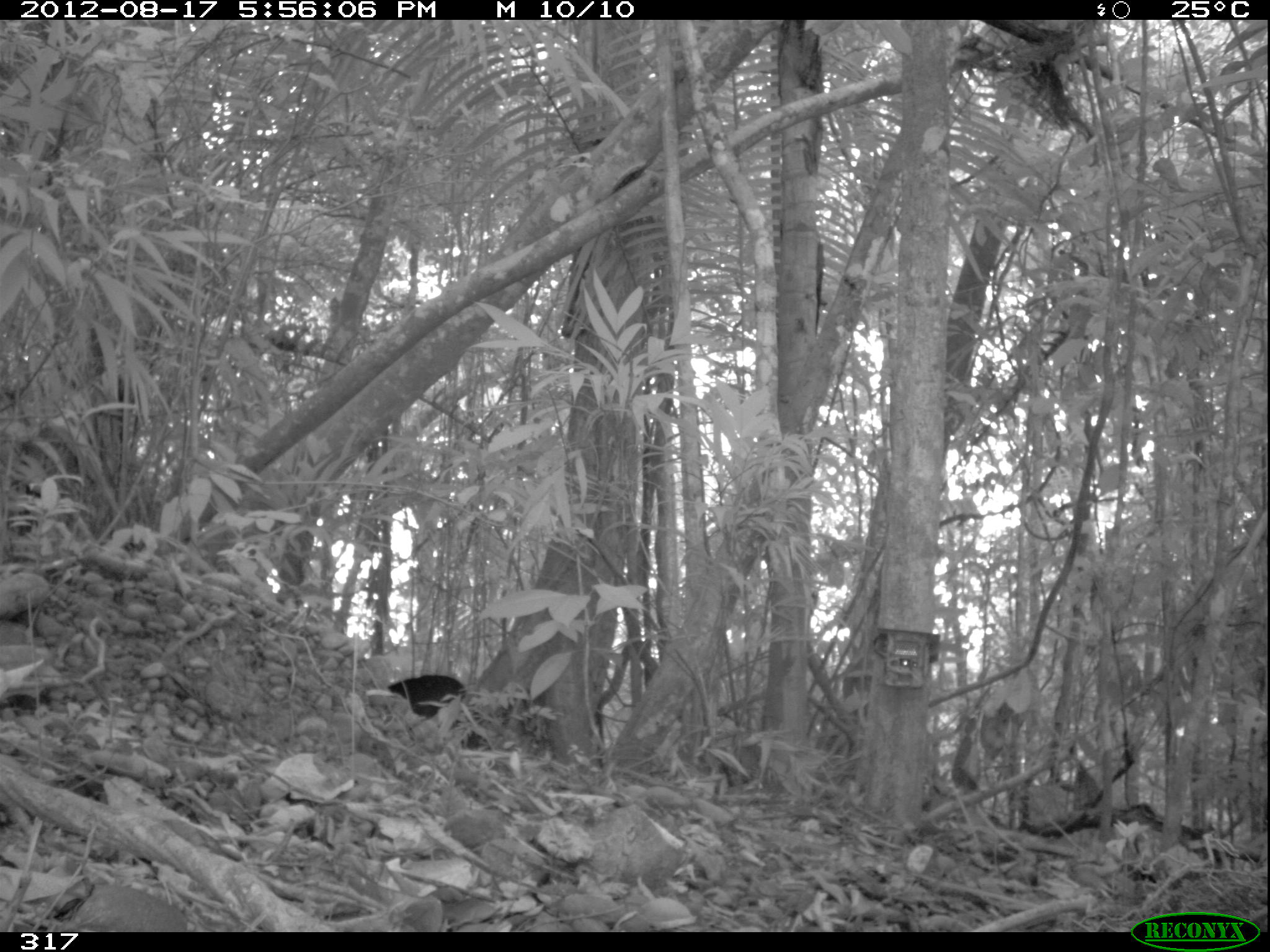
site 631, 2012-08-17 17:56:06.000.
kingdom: Animalia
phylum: Chordata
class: Mammalia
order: Artiodactyla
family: Tayassuidae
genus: Tayassu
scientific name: Tayassu pecari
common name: white-lipped peccary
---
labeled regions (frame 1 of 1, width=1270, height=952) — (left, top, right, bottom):
tayassu pecari: (387, 673, 491, 752)